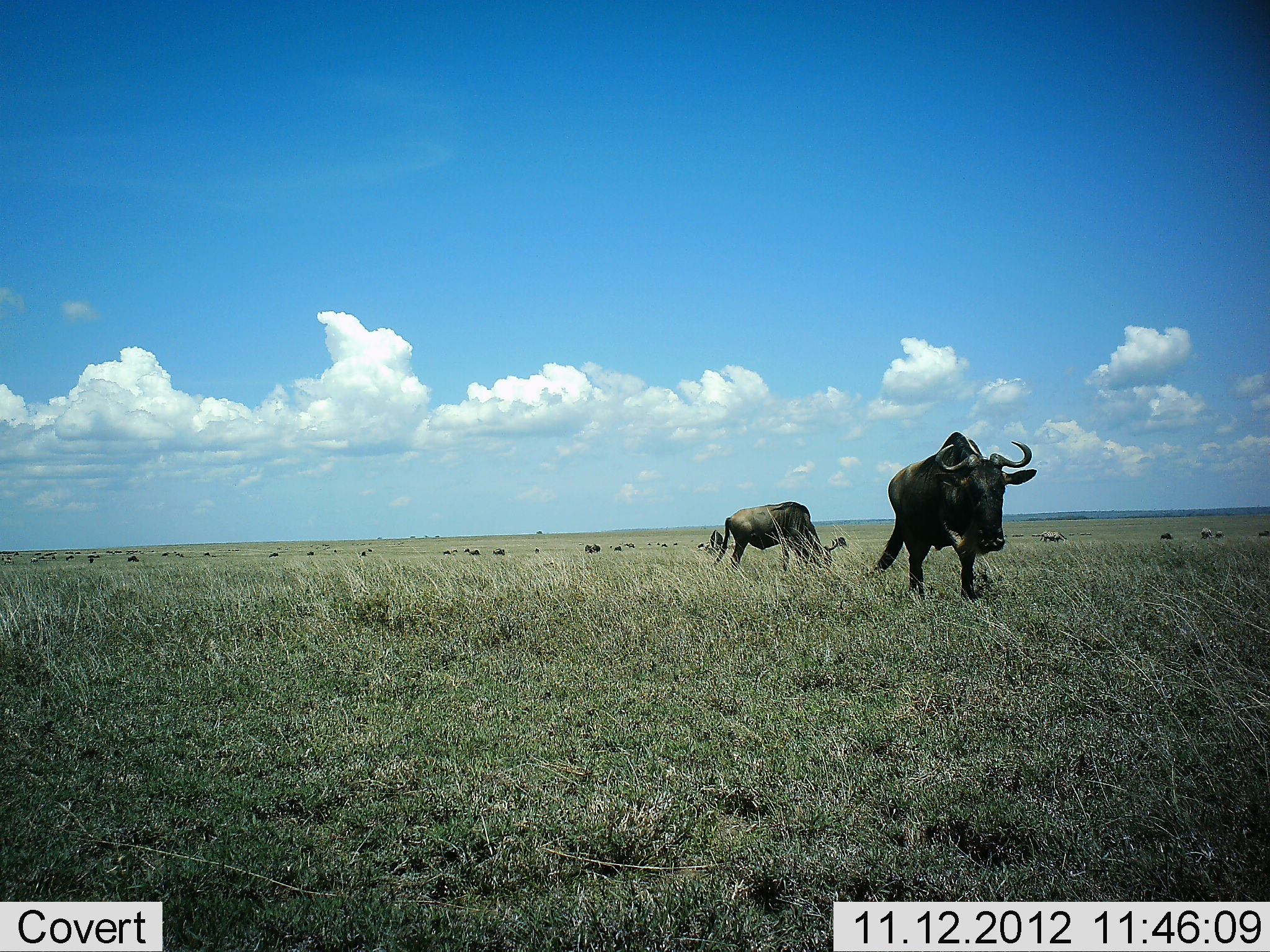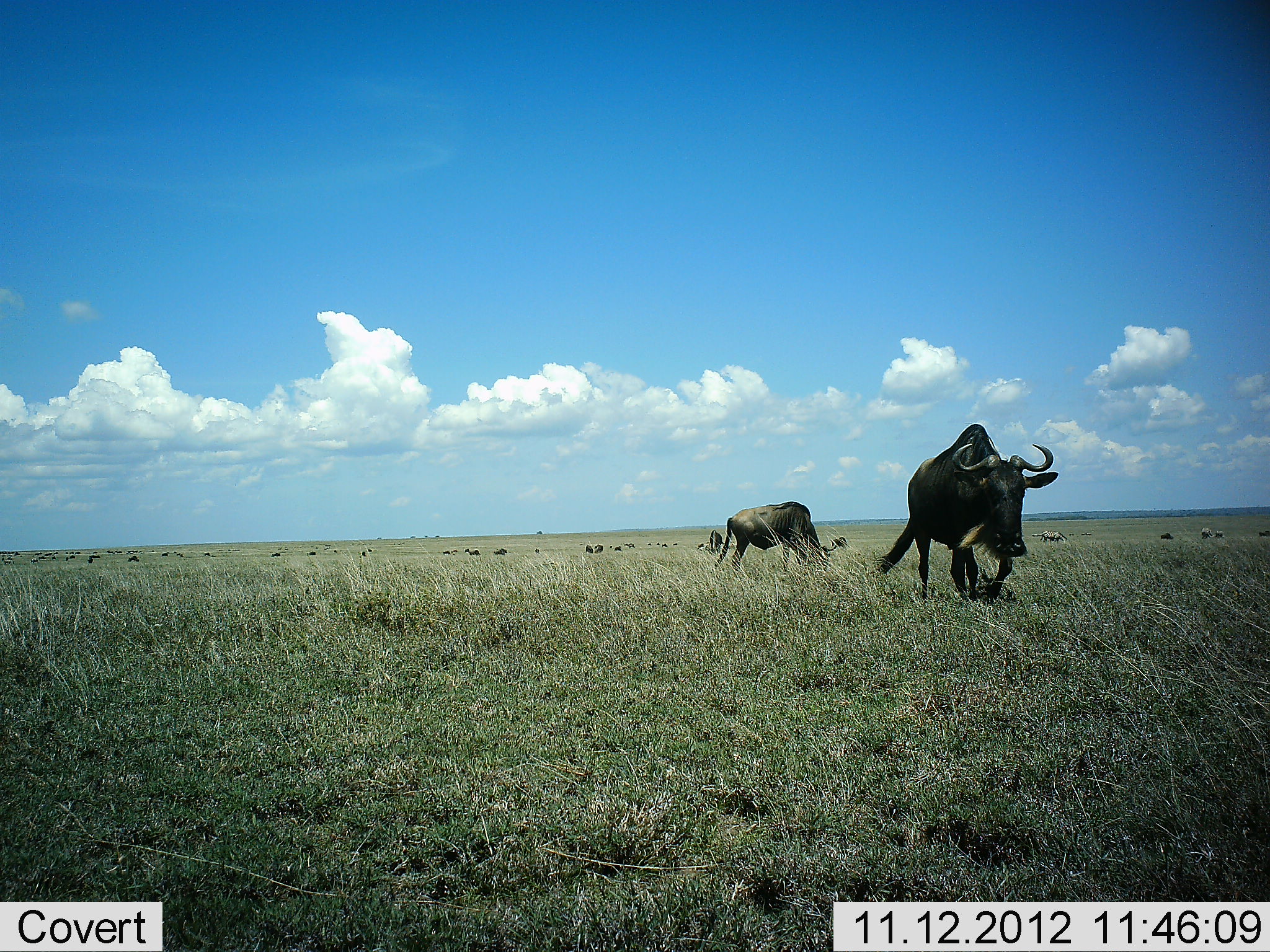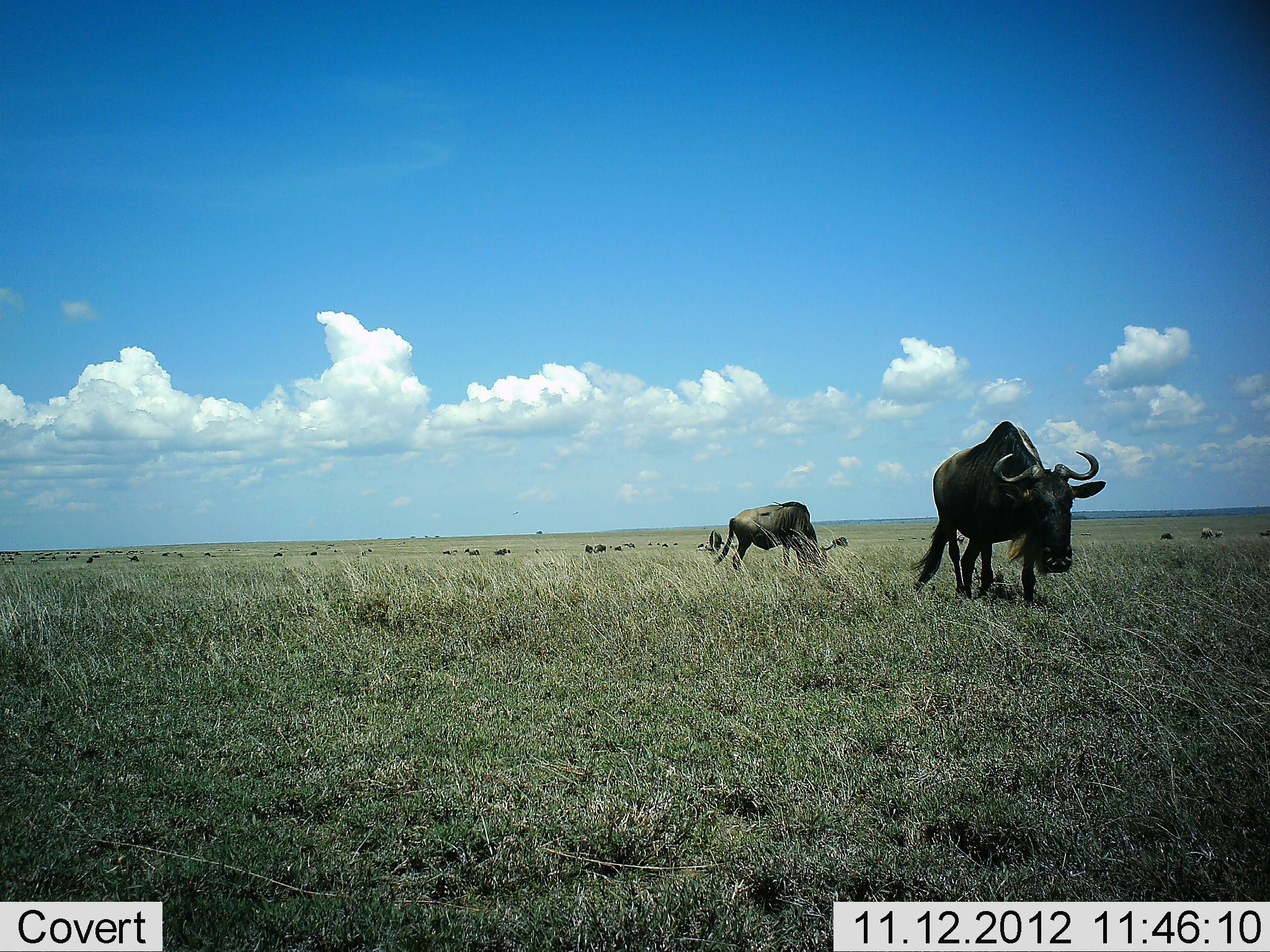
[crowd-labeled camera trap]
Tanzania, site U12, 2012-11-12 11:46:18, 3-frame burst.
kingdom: Animalia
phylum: Chordata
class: Mammalia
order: Artiodactyla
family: Bovidae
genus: Connochaetes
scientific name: Connochaetes taurinus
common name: blue wildebeest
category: wildebeest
Wildebeest (blue wildebeest) (Connochaetes taurinus), count 11-50. Behavior (volunteer vote fractions): standing 20%, resting 10%, moving 40%, interacting 0%. Young present (vote fraction): 0%. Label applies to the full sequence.